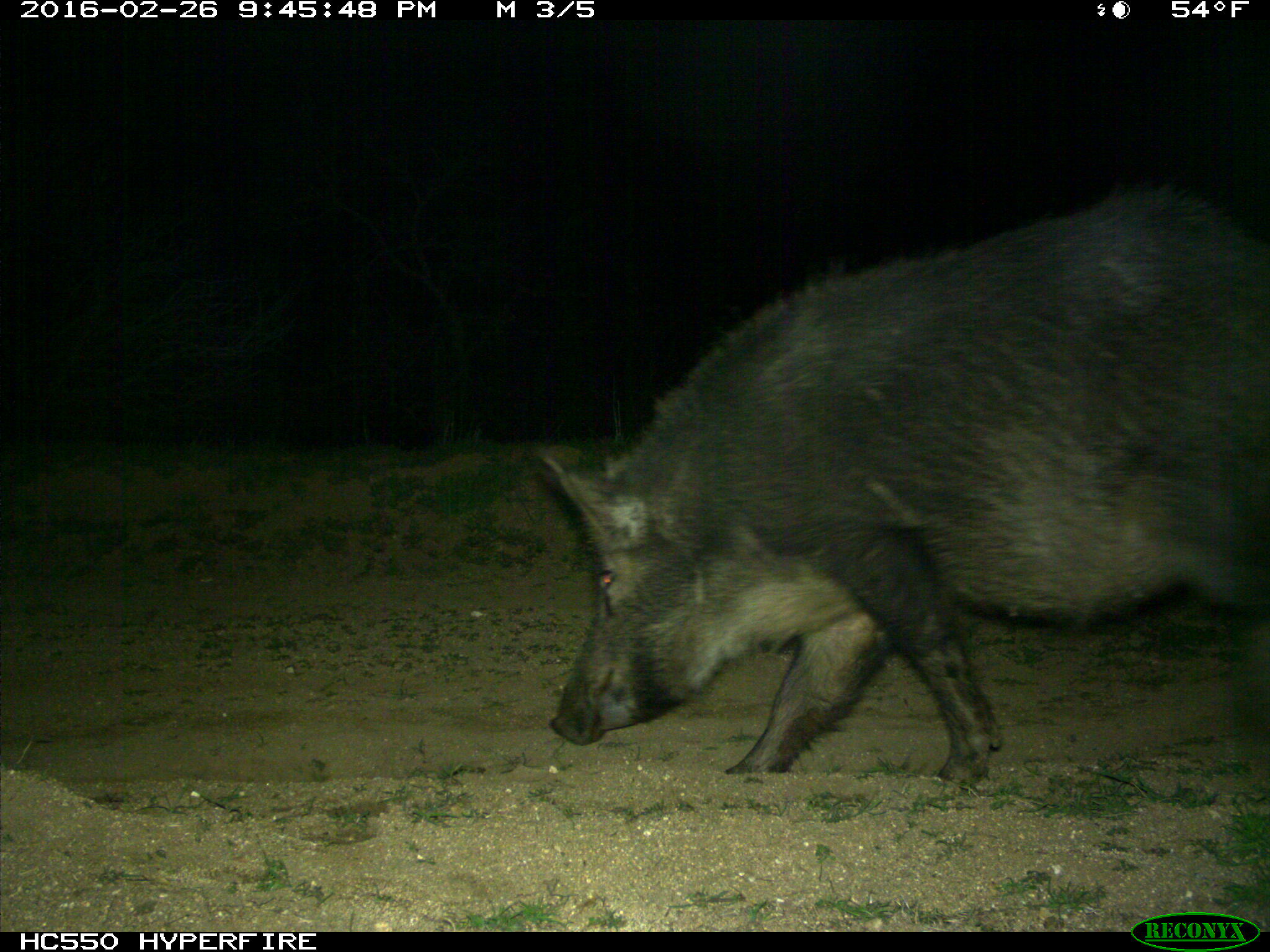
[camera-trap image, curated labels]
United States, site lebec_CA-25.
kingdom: Animalia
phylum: Chordata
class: Mammalia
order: Artiodactyla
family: Suidae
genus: Sus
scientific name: Sus scrofa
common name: wild boar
Sus scrofa (wild boar).